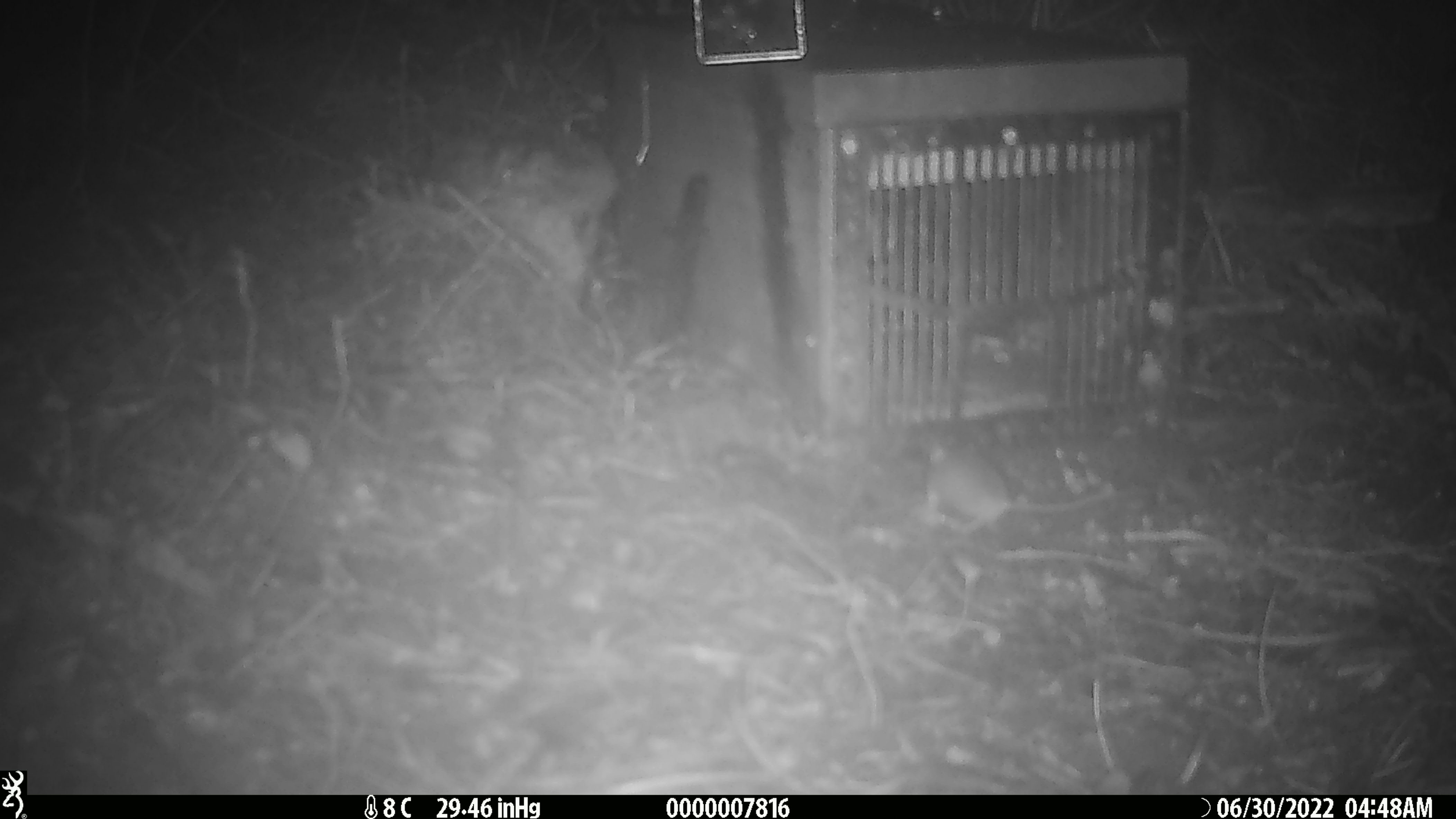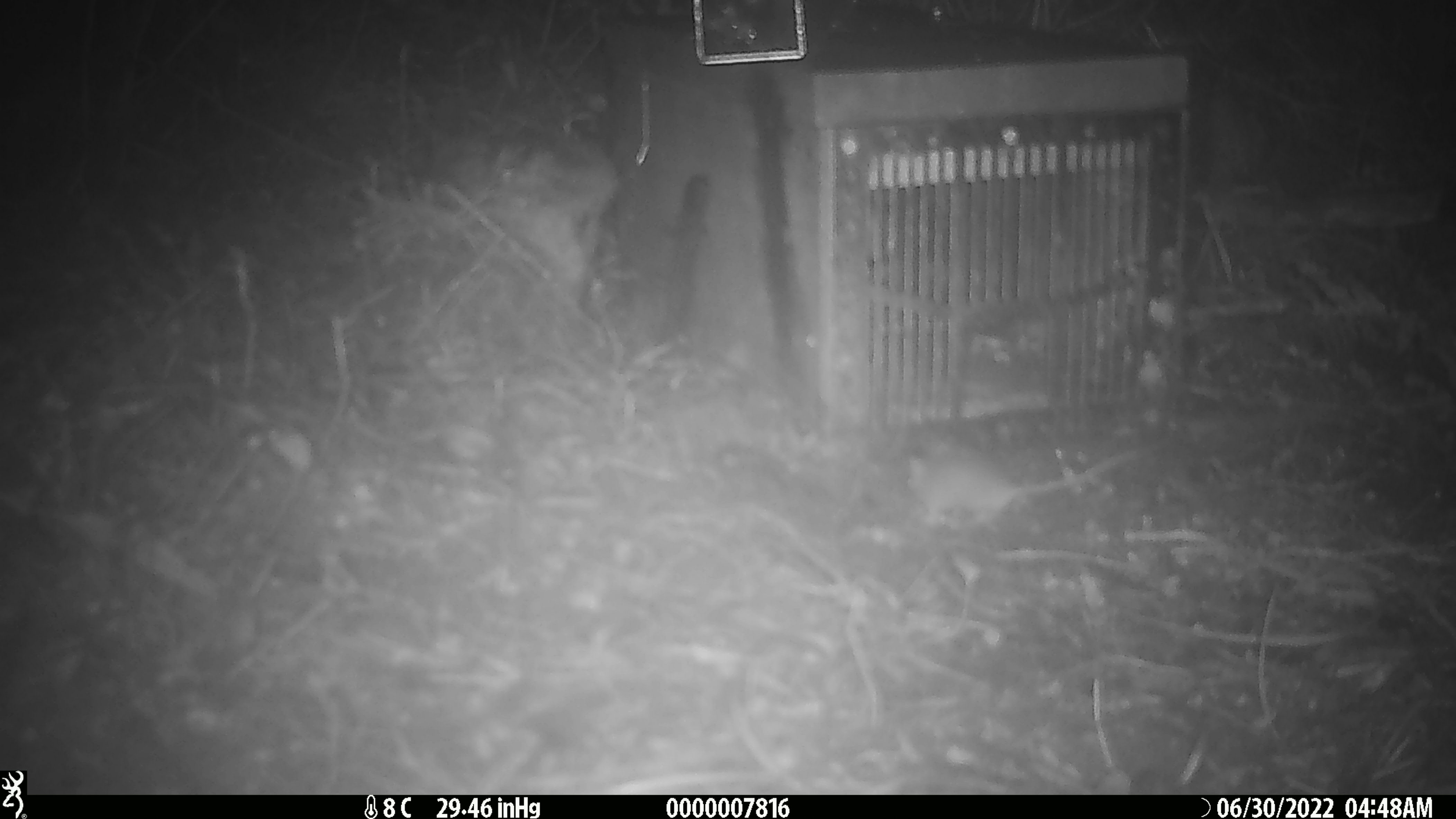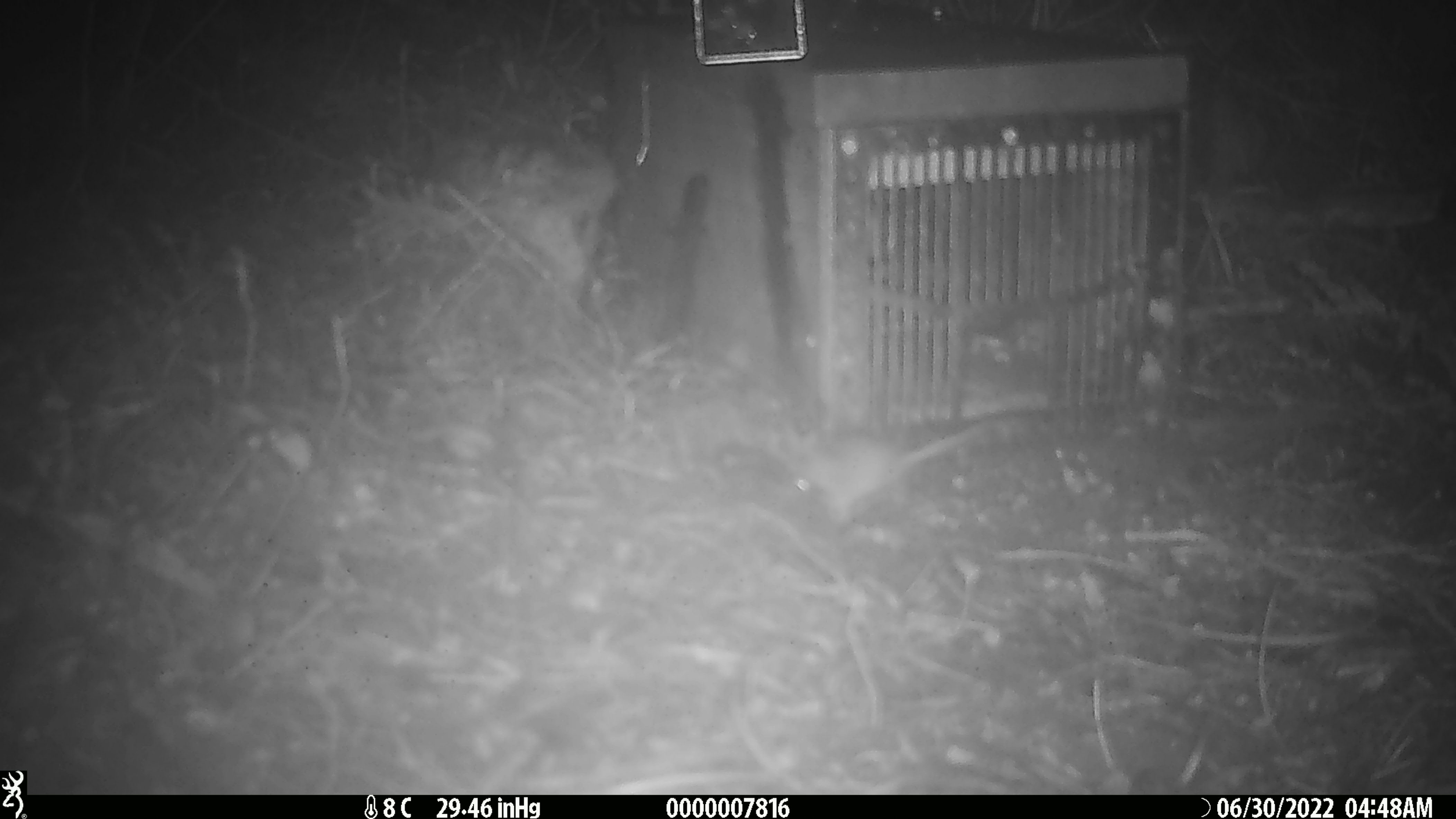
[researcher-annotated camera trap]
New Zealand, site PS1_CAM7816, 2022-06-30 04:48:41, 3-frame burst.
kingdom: Animalia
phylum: Chordata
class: Mammalia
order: Rodentia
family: Muridae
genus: Mus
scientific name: Mus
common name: mouse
Mouse (Mus).